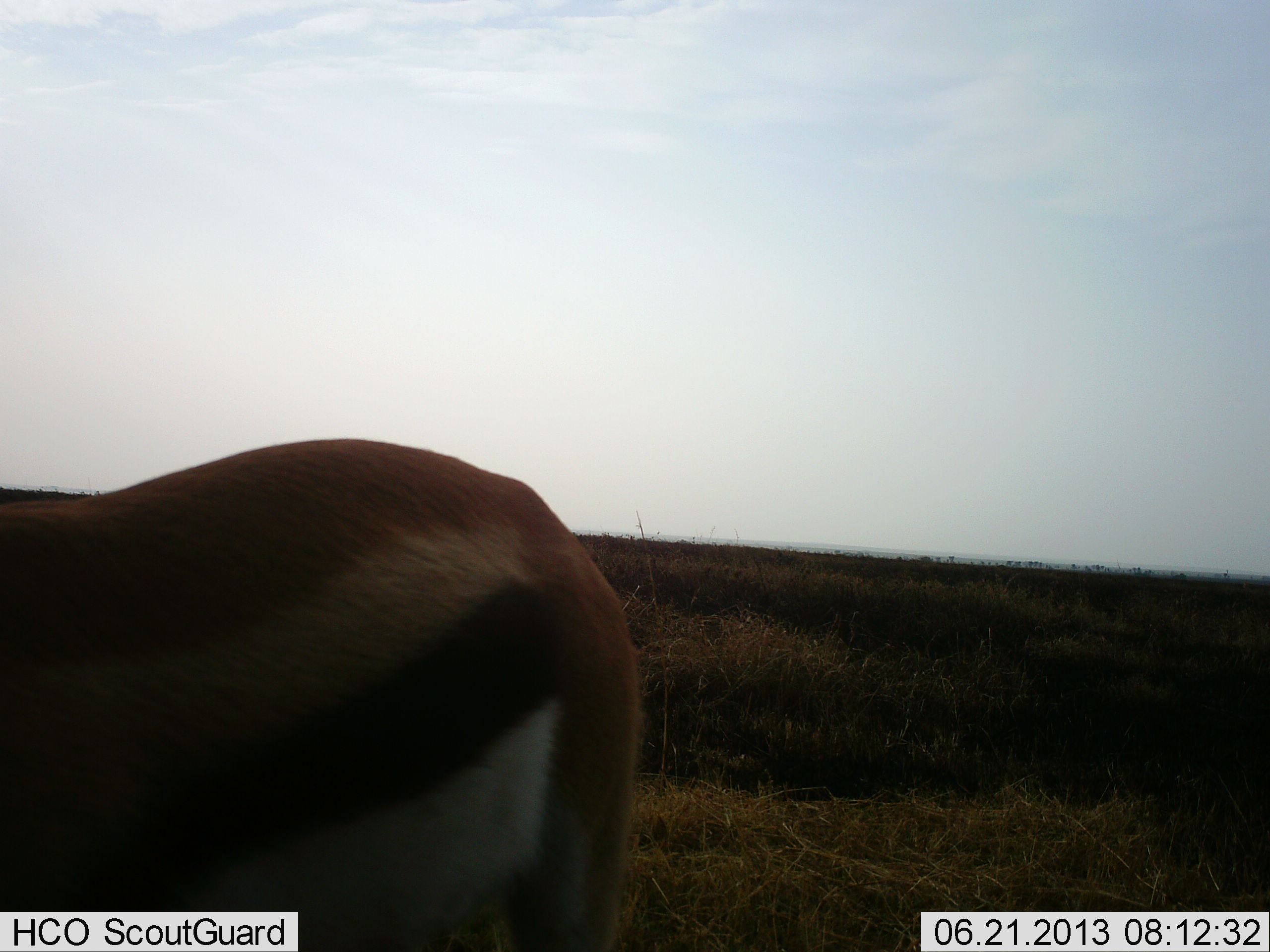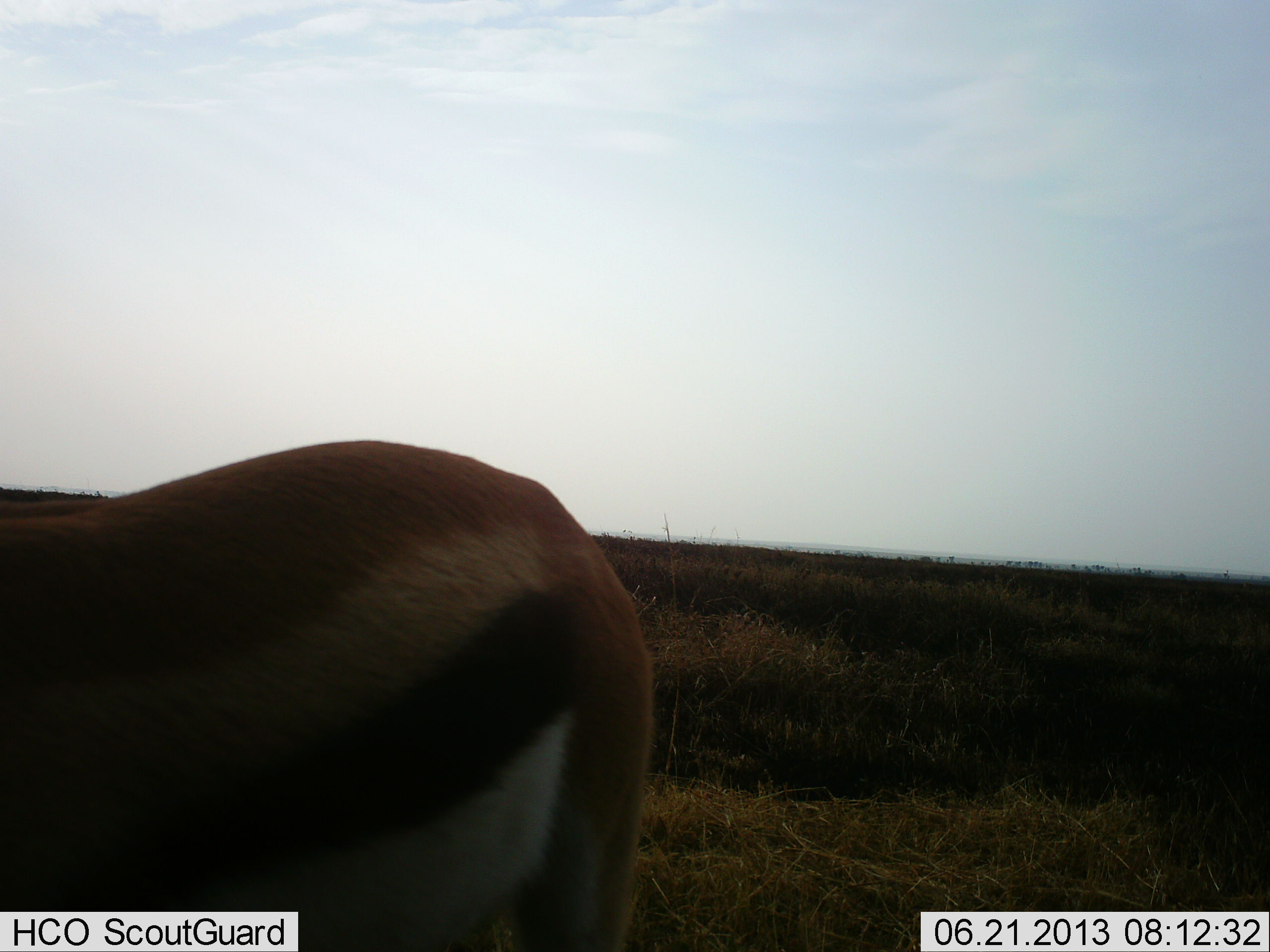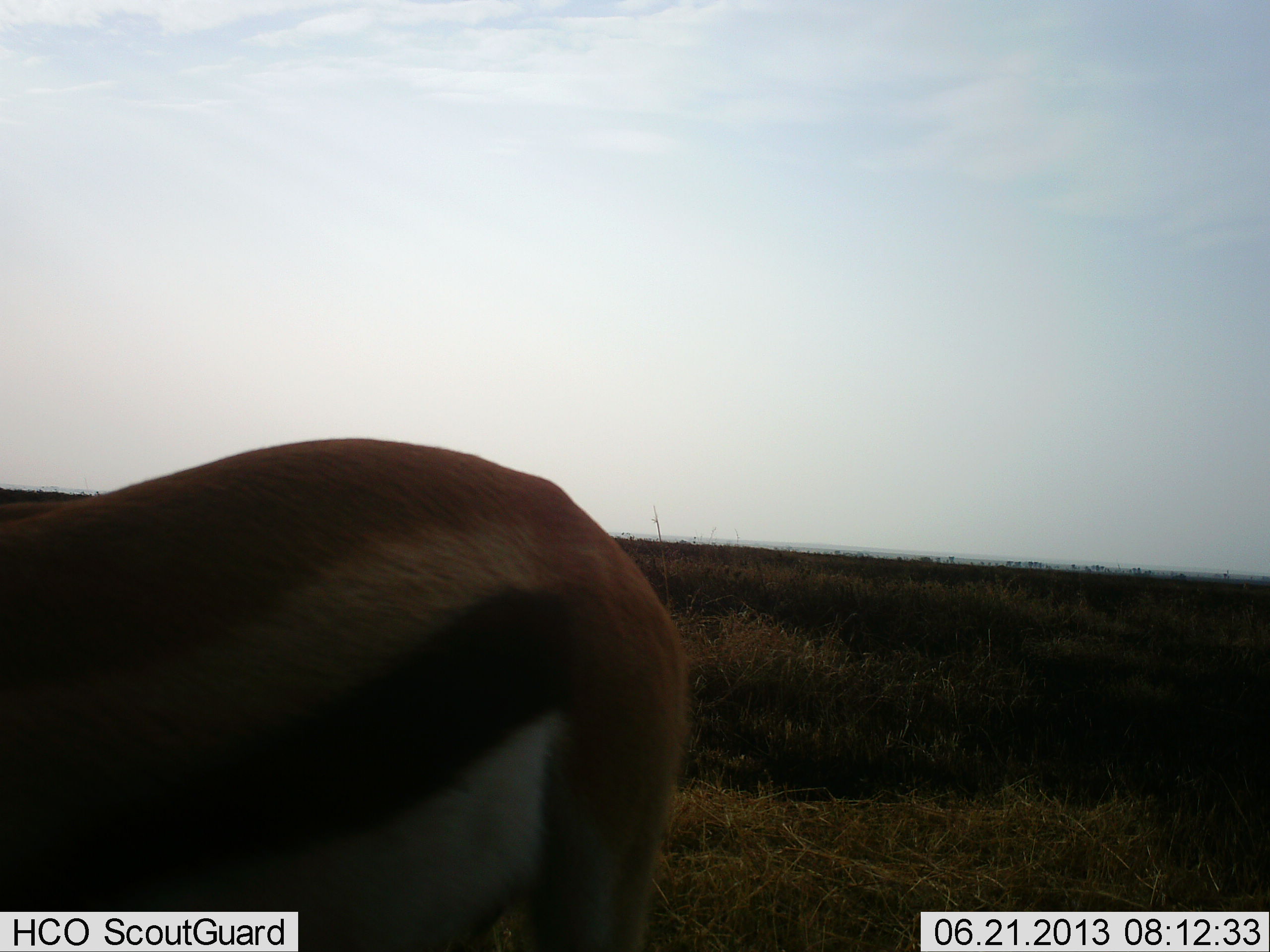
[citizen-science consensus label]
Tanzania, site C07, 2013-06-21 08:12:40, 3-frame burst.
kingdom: Animalia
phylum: Chordata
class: Mammalia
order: Artiodactyla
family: Bovidae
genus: Eudorcas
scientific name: Eudorcas thomsonii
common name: thomson's gazelle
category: gazellethomsons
Gazellethomsons (thomson's gazelle) (Eudorcas thomsonii), count 1. Behavior (volunteer vote fractions): standing 77%, resting 0%, moving 4%, interacting 0%. Young present (vote fraction): 0%. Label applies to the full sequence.